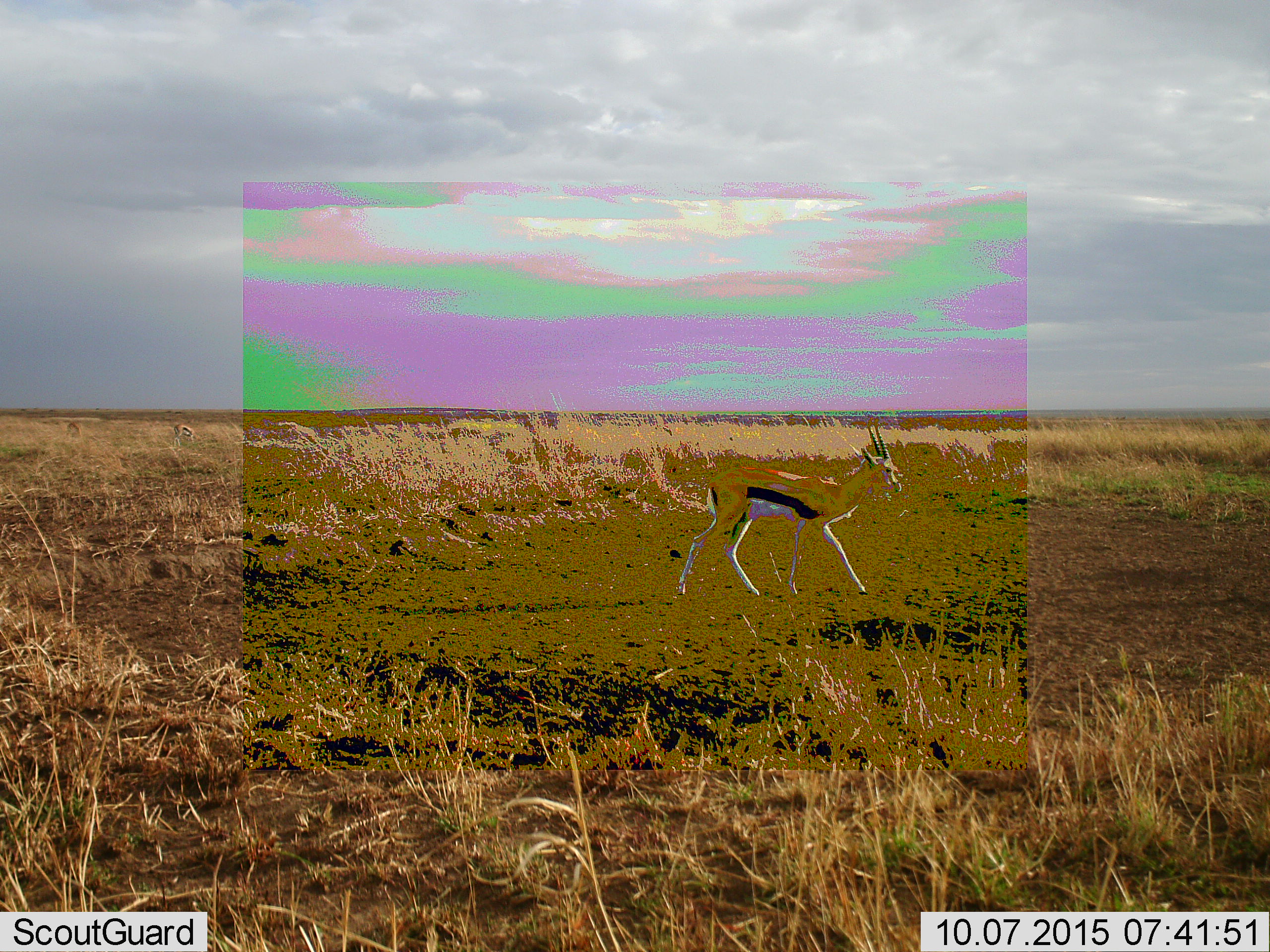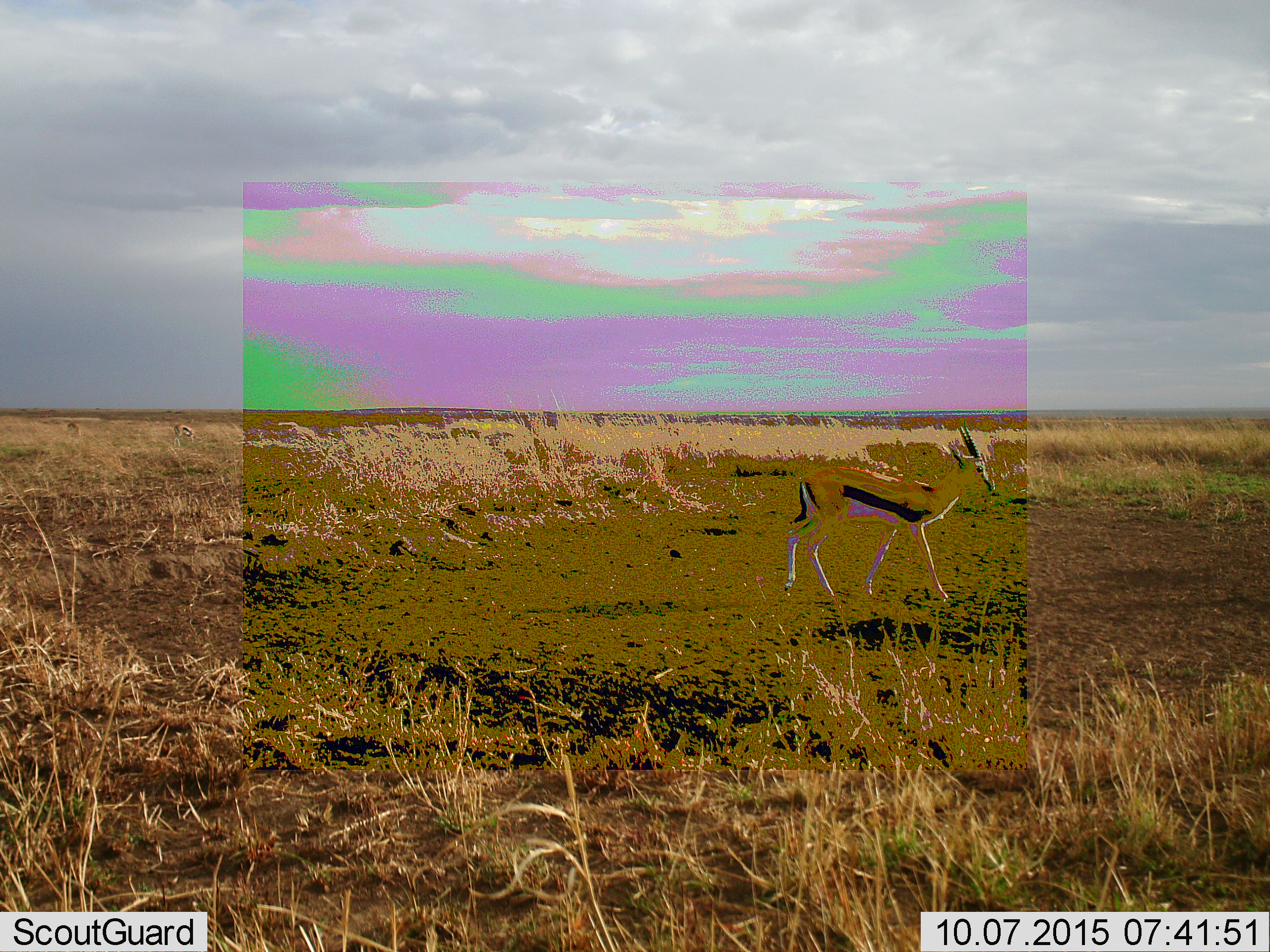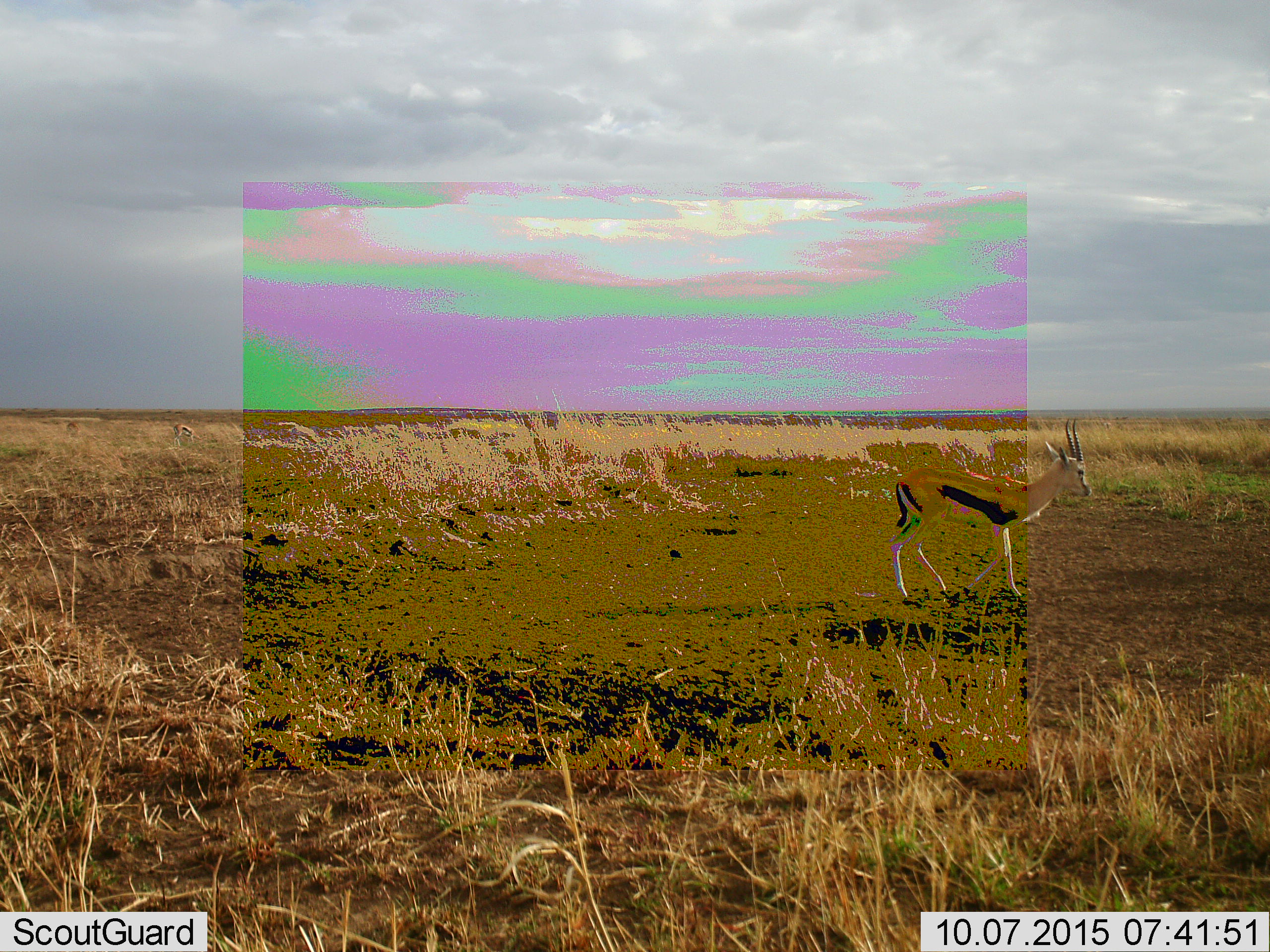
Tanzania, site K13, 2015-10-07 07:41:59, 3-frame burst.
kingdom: Animalia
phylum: Chordata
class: Mammalia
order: Artiodactyla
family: Bovidae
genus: Eudorcas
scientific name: Eudorcas thomsonii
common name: thomson's gazelle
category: gazellethomsons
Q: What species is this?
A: Gazellethomsons (thomson's gazelle) (Eudorcas thomsonii).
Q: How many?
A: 2.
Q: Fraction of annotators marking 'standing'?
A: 10%.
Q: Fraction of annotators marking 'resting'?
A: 0%.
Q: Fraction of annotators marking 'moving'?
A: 90%.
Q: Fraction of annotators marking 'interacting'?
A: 0%.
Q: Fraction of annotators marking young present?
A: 0%.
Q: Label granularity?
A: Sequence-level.